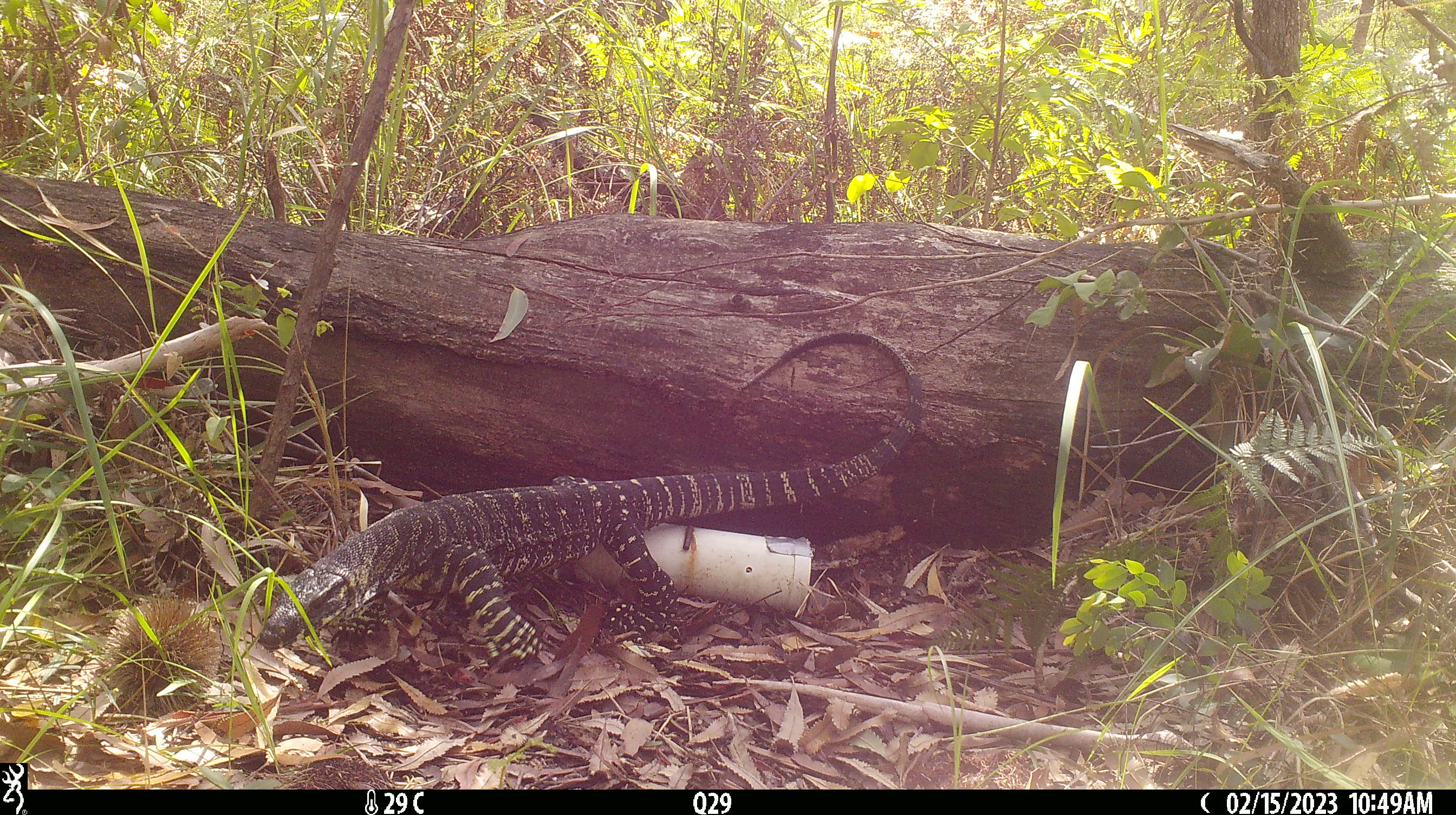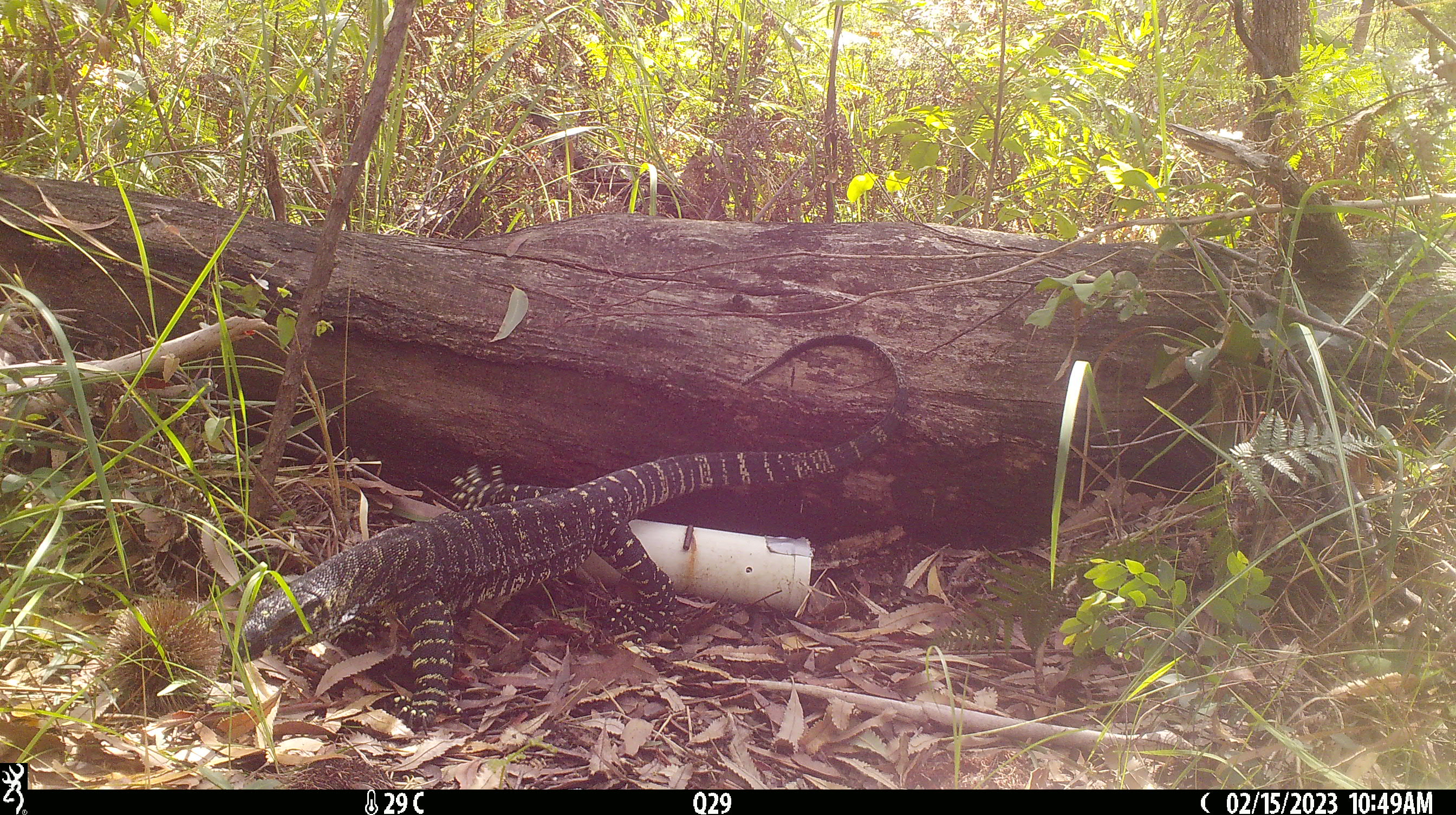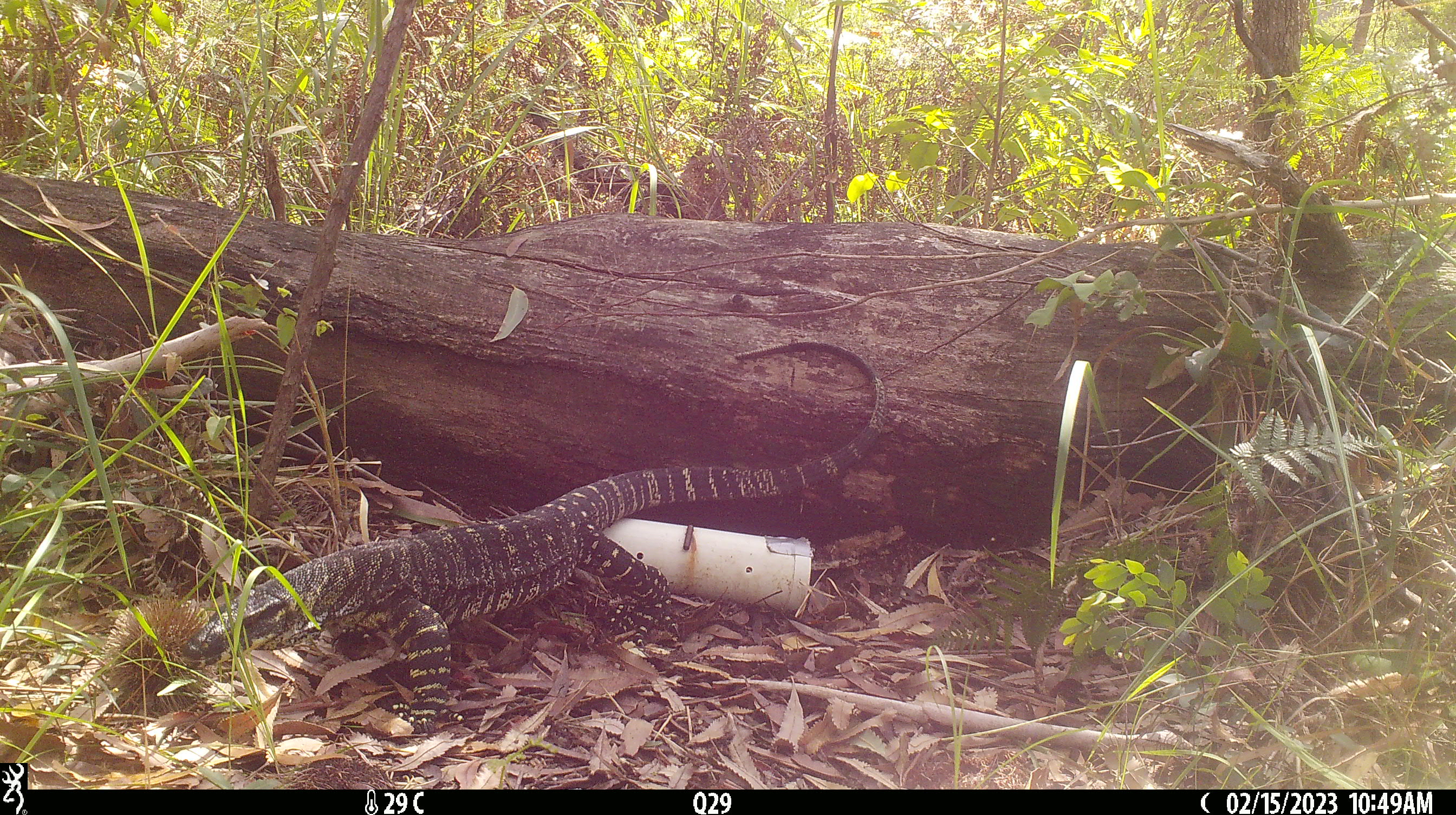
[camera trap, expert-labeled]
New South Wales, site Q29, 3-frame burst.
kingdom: Animalia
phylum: Chordata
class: Reptilia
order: Squamata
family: Varanidae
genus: Varanus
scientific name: Varanus varius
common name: lace monitor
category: goanna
Goanna (lace monitor) (Varanus varius).